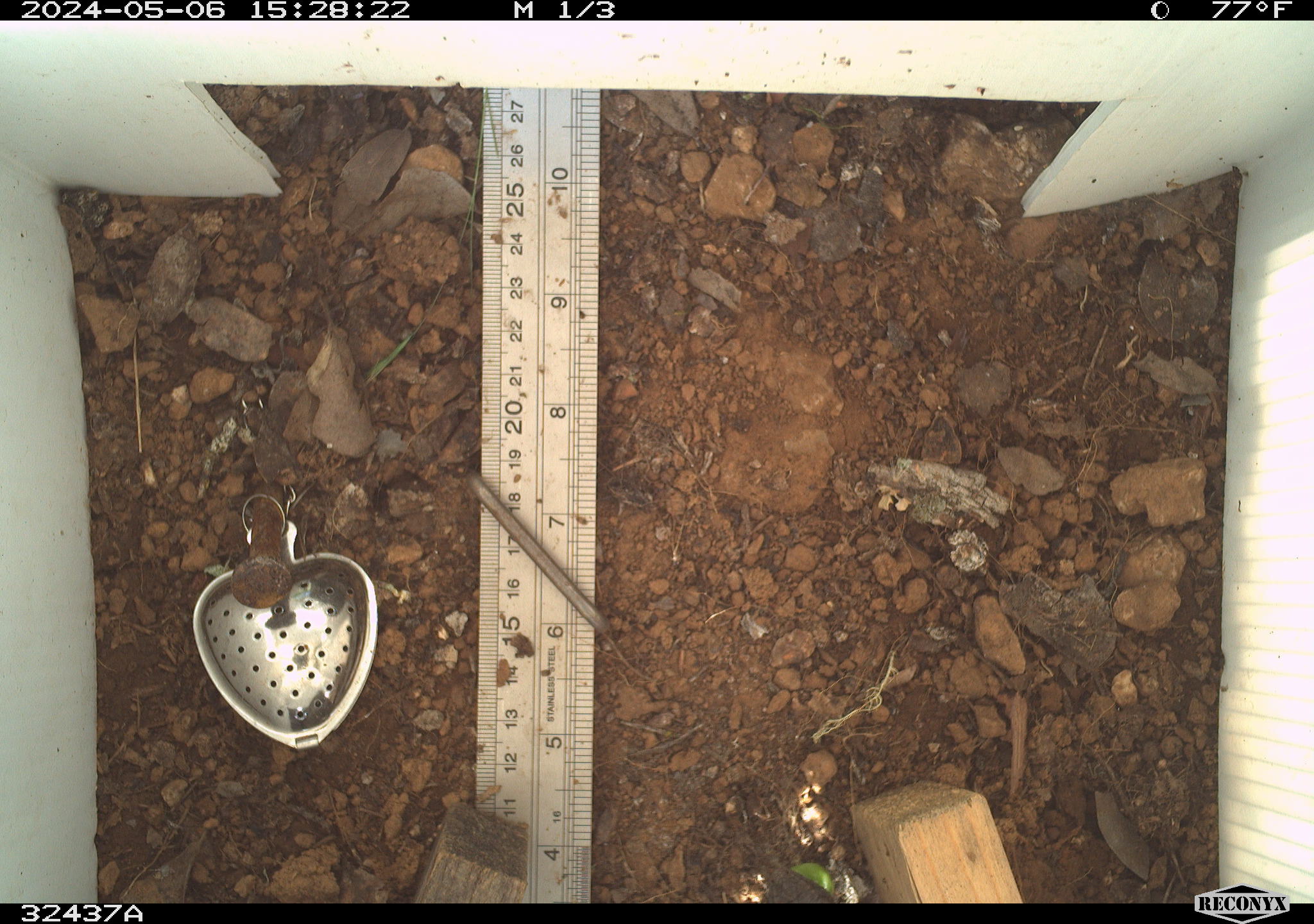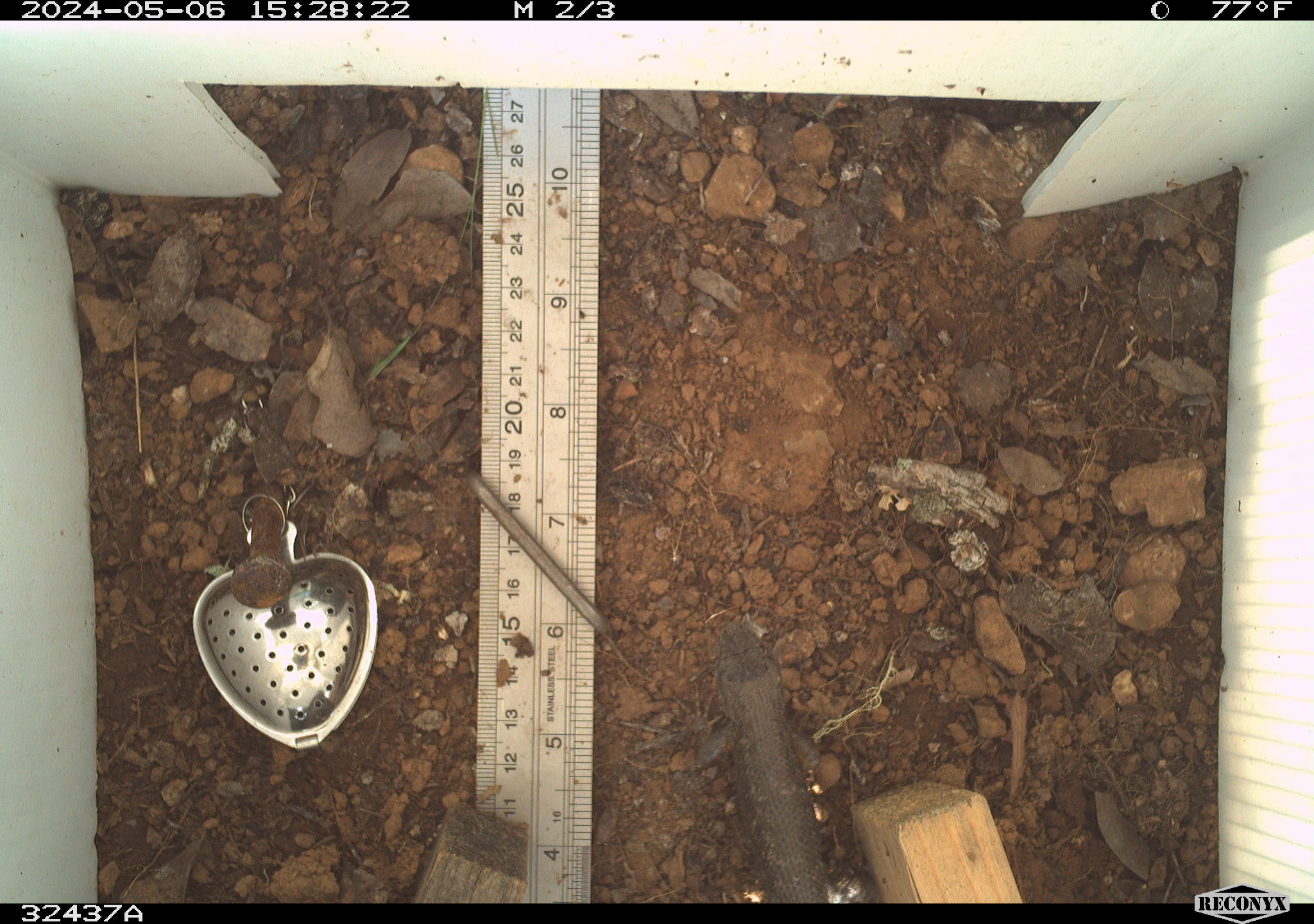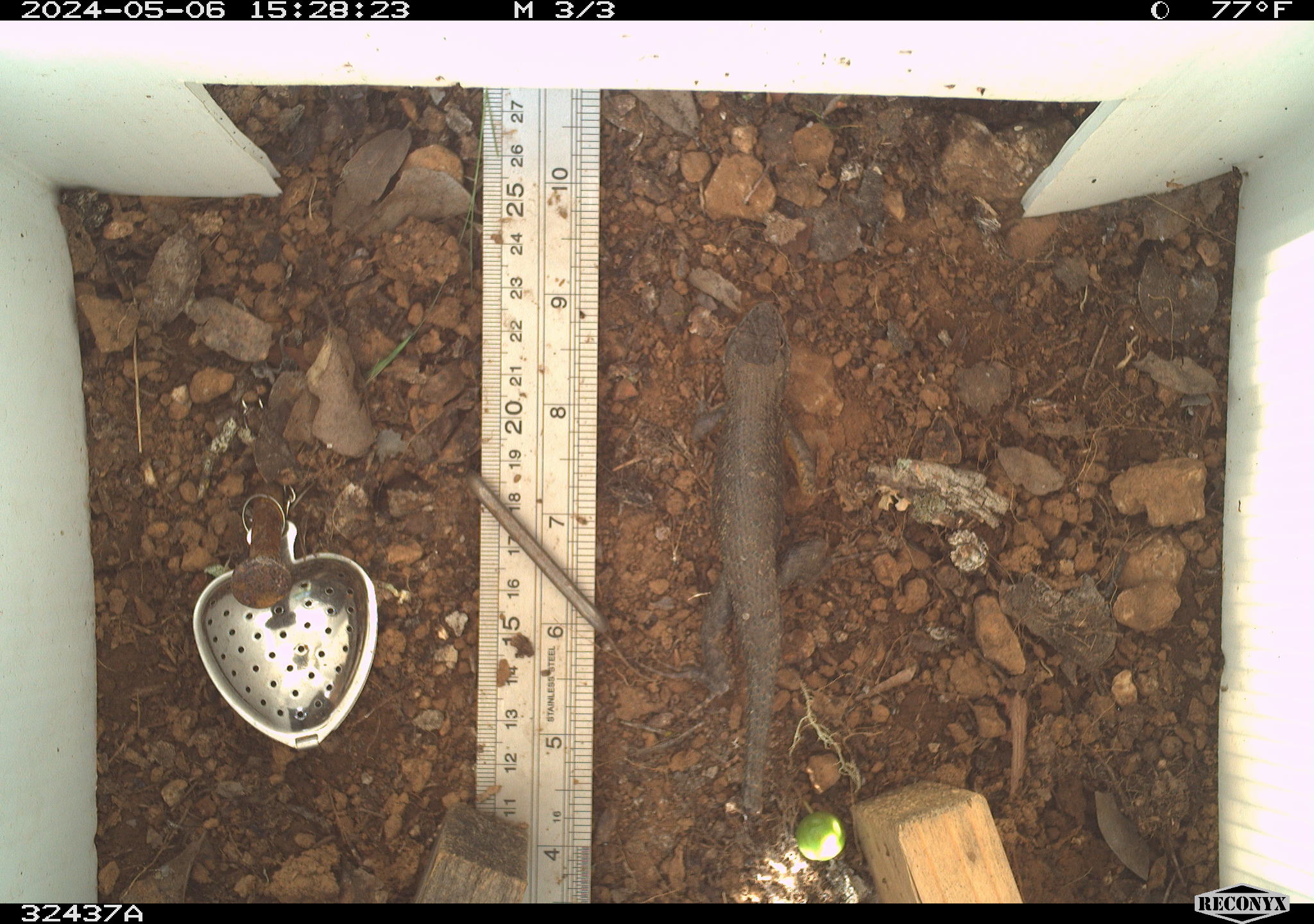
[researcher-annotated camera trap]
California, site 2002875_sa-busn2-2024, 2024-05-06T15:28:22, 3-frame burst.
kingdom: Animalia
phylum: Chordata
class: Reptilia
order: Squamata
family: Phrynosomatidae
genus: Sceloporus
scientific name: Sceloporus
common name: spiny lizards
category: sceloporus species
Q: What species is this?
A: Sceloporus species (spiny lizards) (Sceloporus).